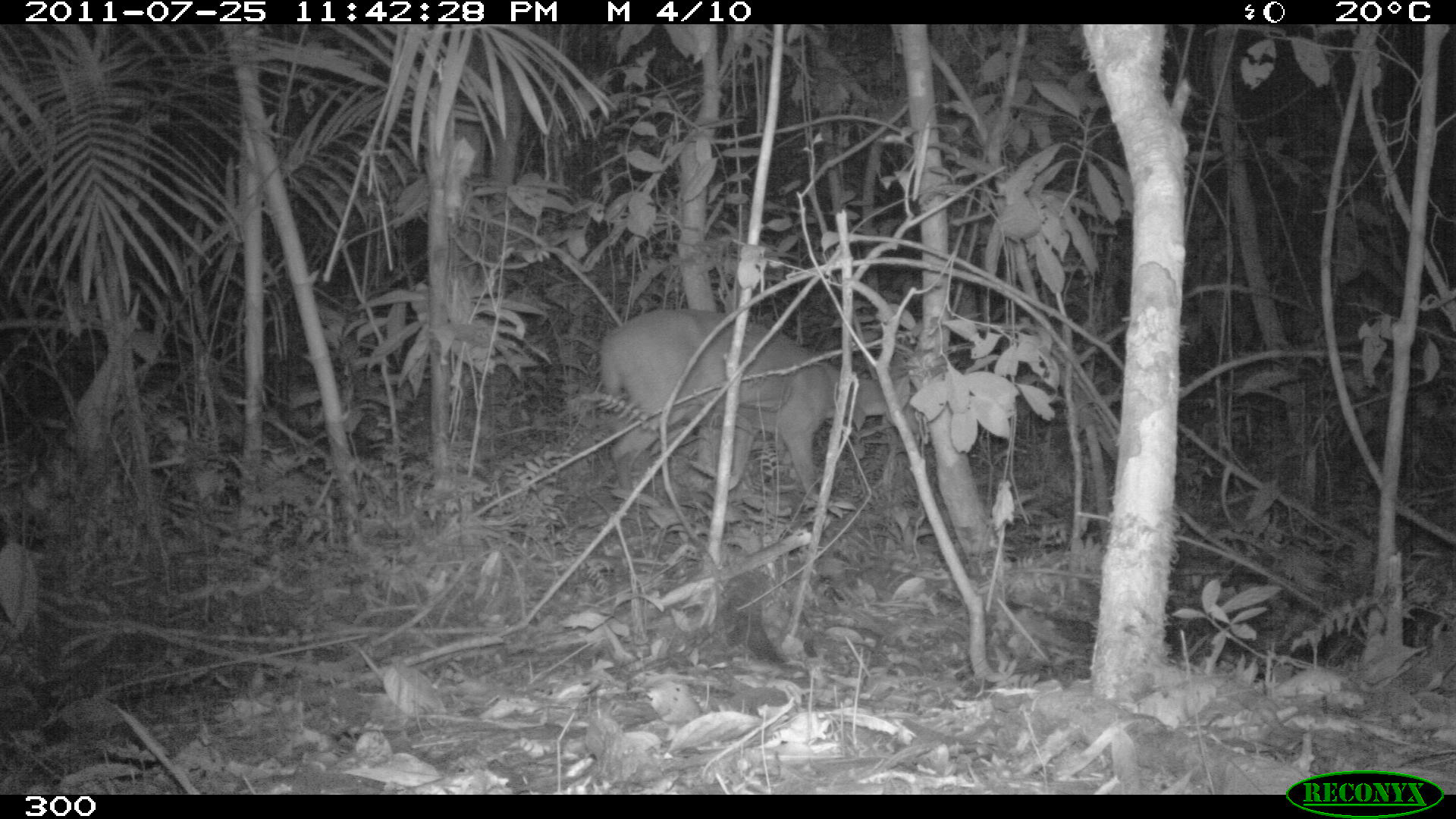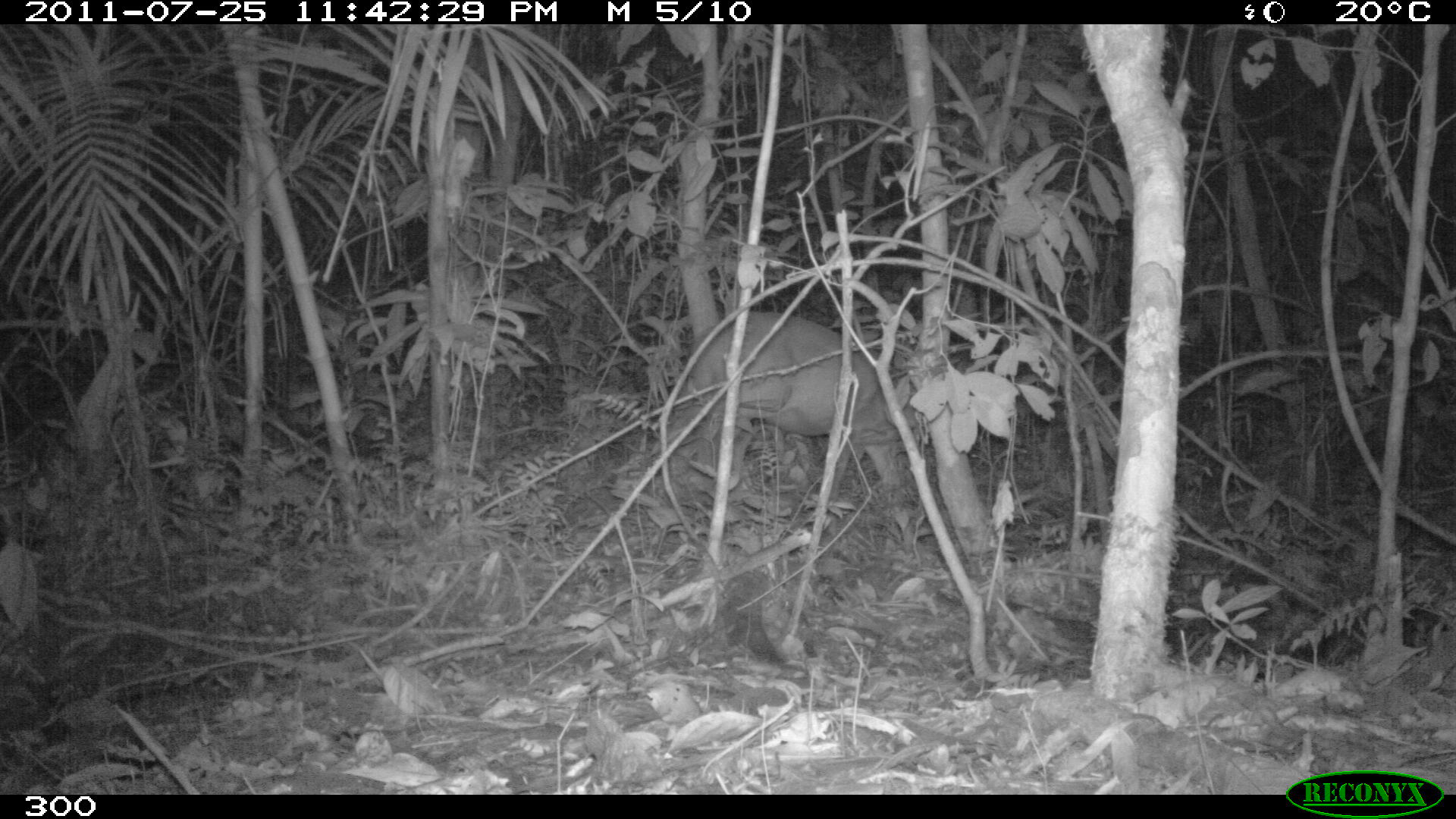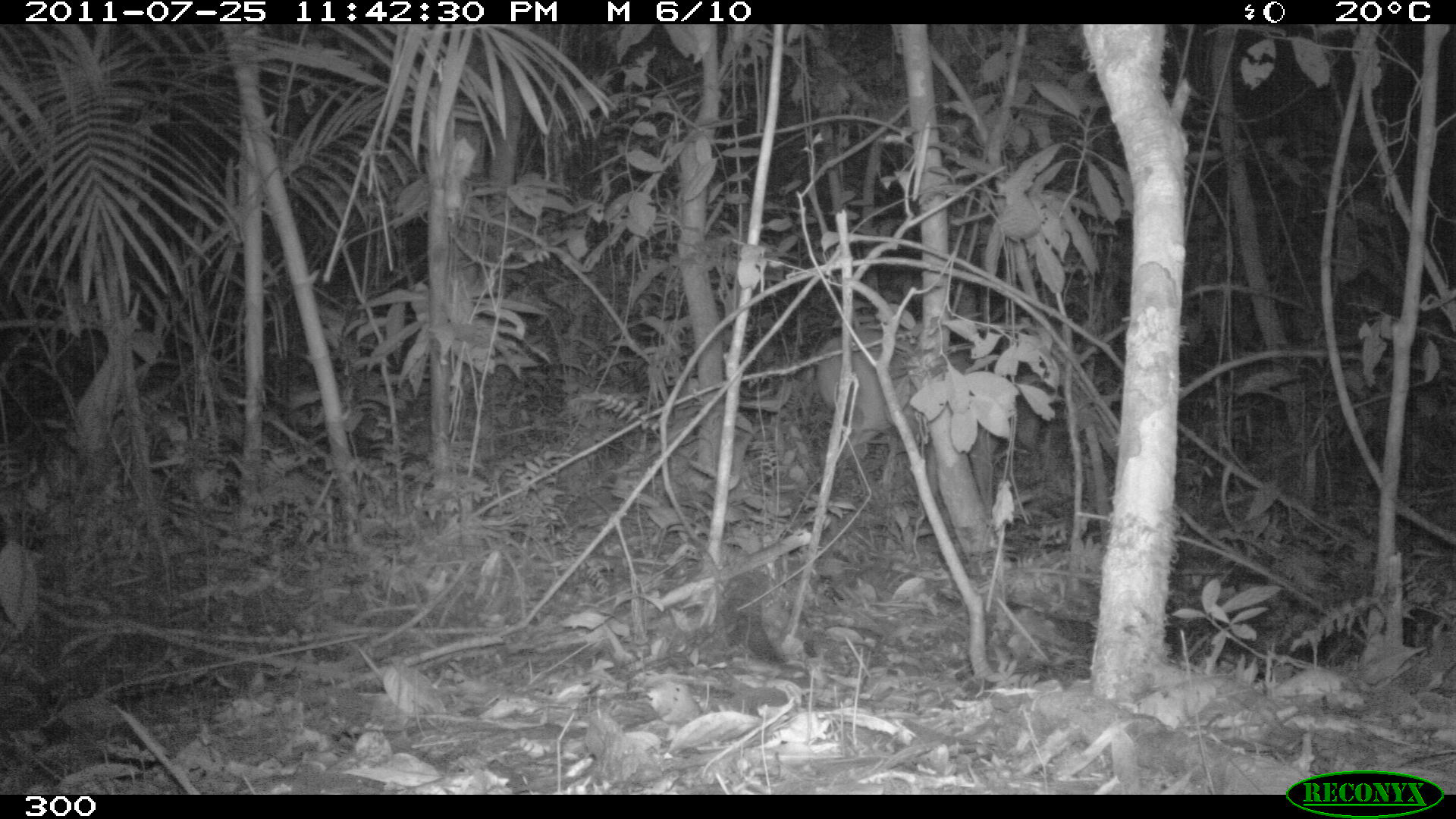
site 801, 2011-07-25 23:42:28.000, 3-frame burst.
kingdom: Animalia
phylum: Chordata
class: Mammalia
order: Artiodactyla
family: Cervidae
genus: Mazama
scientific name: Mazama americana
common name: red brocket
Mazama americana (red brocket).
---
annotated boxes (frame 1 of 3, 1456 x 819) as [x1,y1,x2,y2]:
mazama americana: [601,307,917,496]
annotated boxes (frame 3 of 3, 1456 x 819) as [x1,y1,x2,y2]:
mazama americana: [813,305,1039,507]